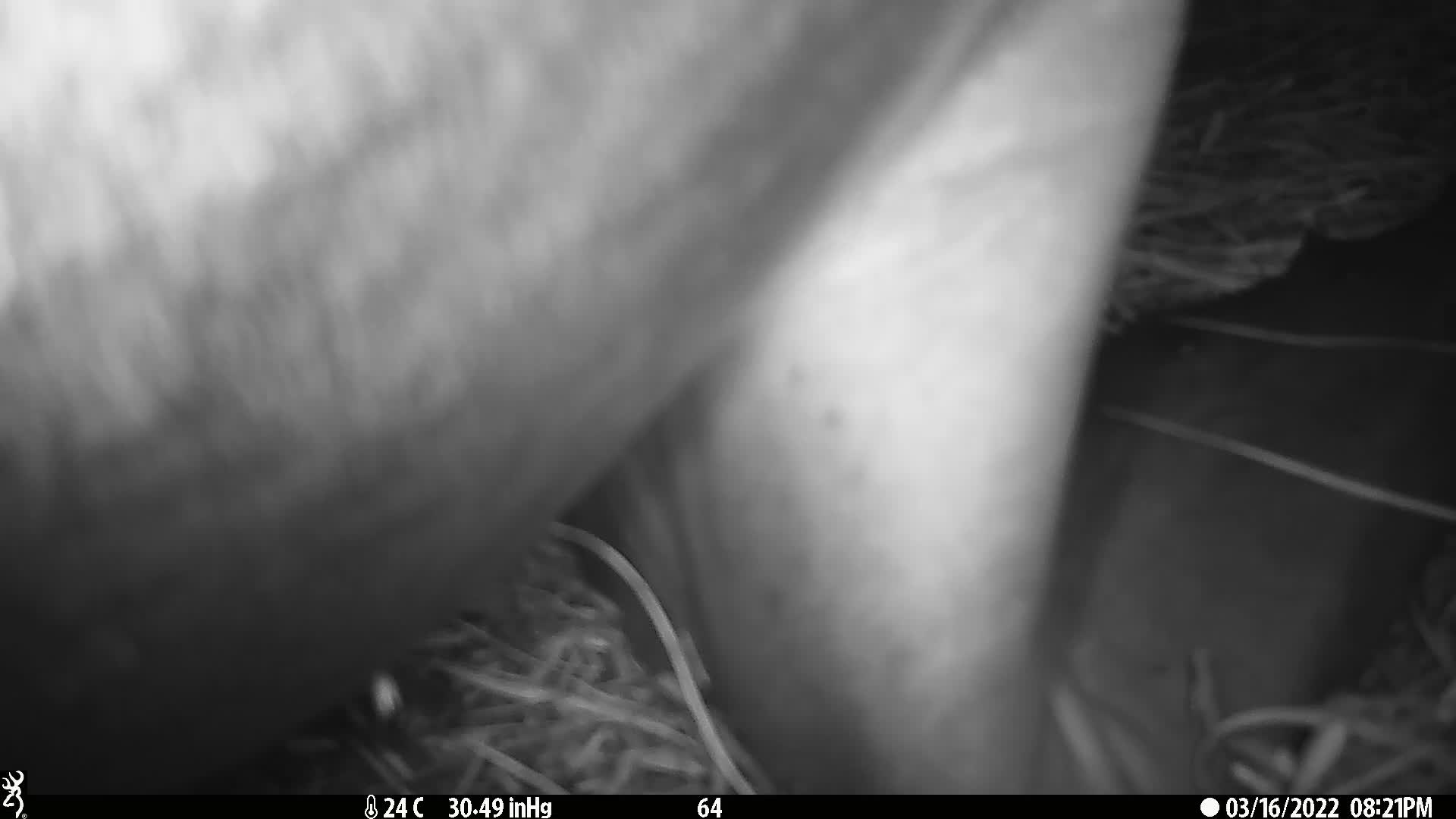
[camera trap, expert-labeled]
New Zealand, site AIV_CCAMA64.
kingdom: Animalia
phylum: Chordata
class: Mammalia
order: Carnivora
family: Otariidae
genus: Phocarctos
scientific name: Phocarctos hookeri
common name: new zealand sea lion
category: sealion